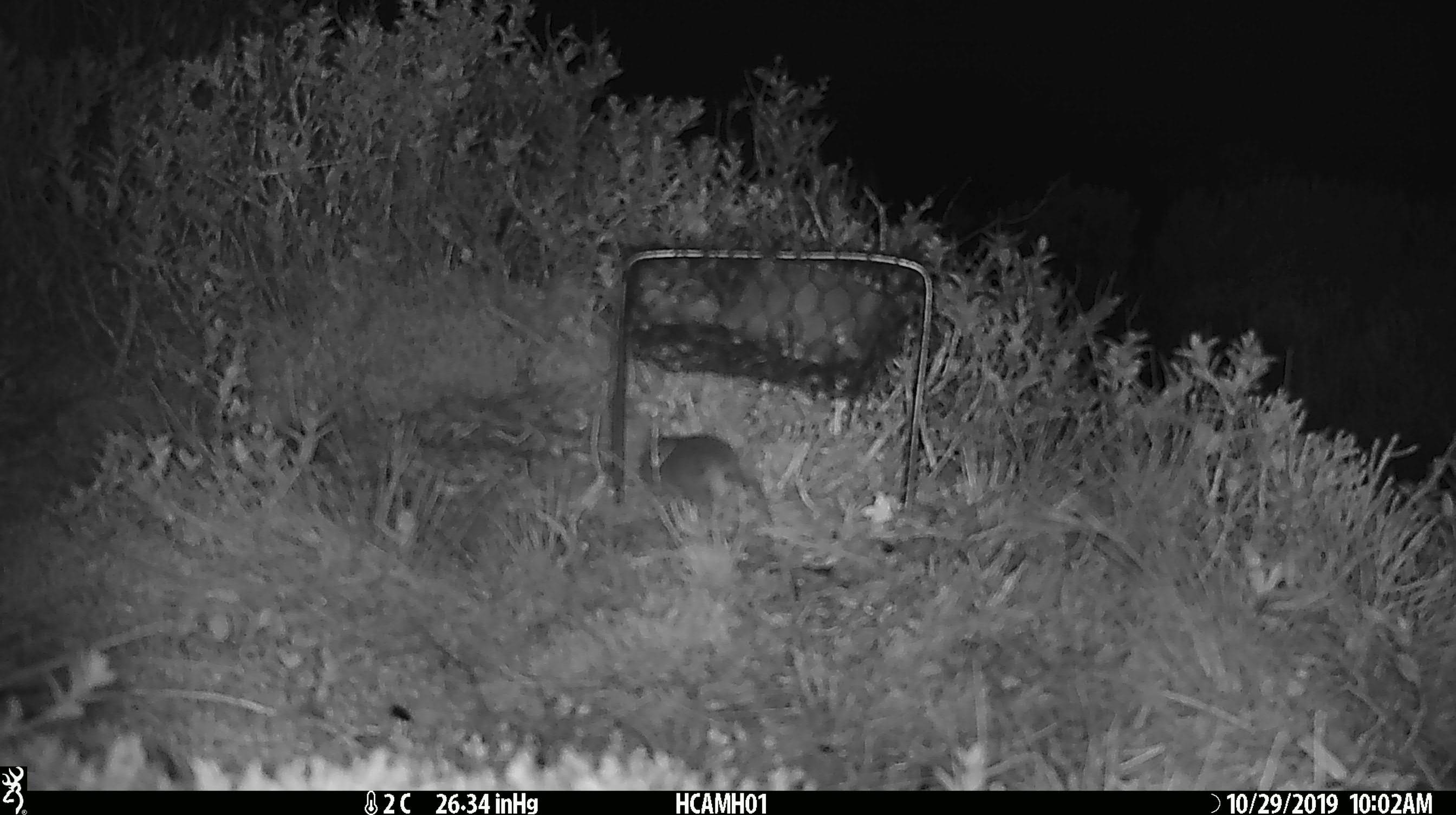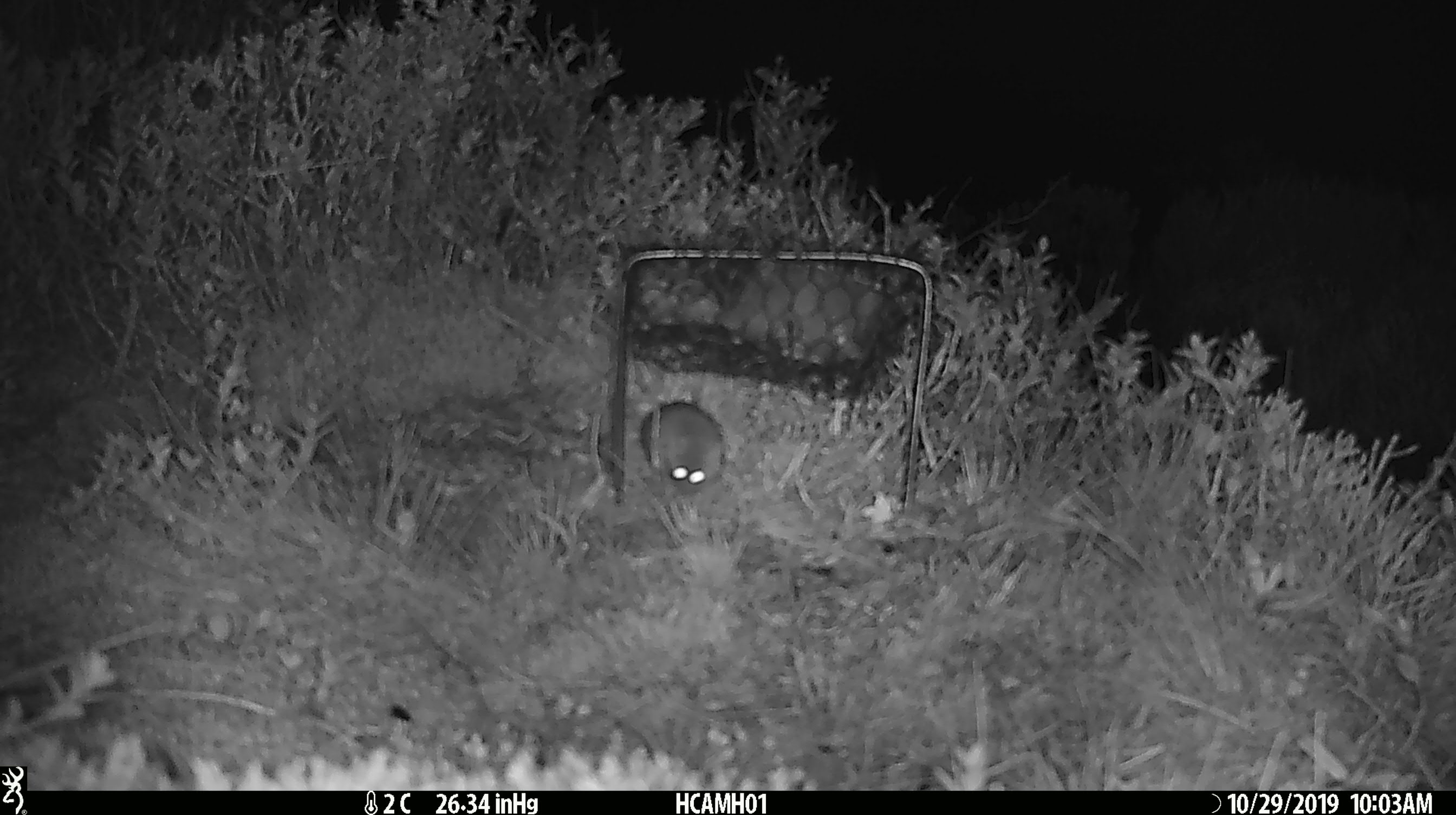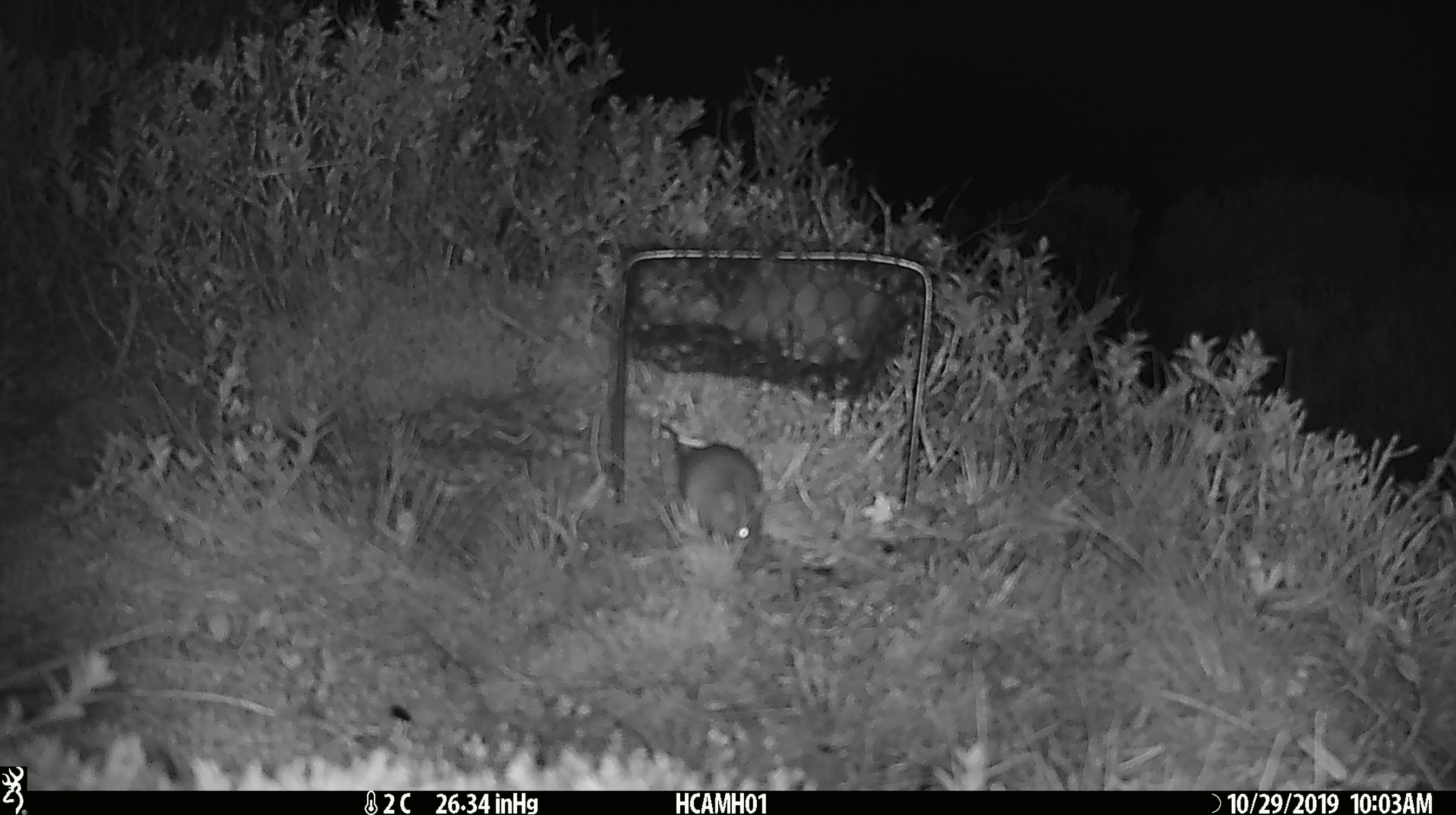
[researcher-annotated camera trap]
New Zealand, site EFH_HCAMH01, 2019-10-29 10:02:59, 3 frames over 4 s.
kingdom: Animalia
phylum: Chordata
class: Mammalia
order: Rodentia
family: Muridae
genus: Mus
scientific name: Mus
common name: mouse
Mouse (Mus).